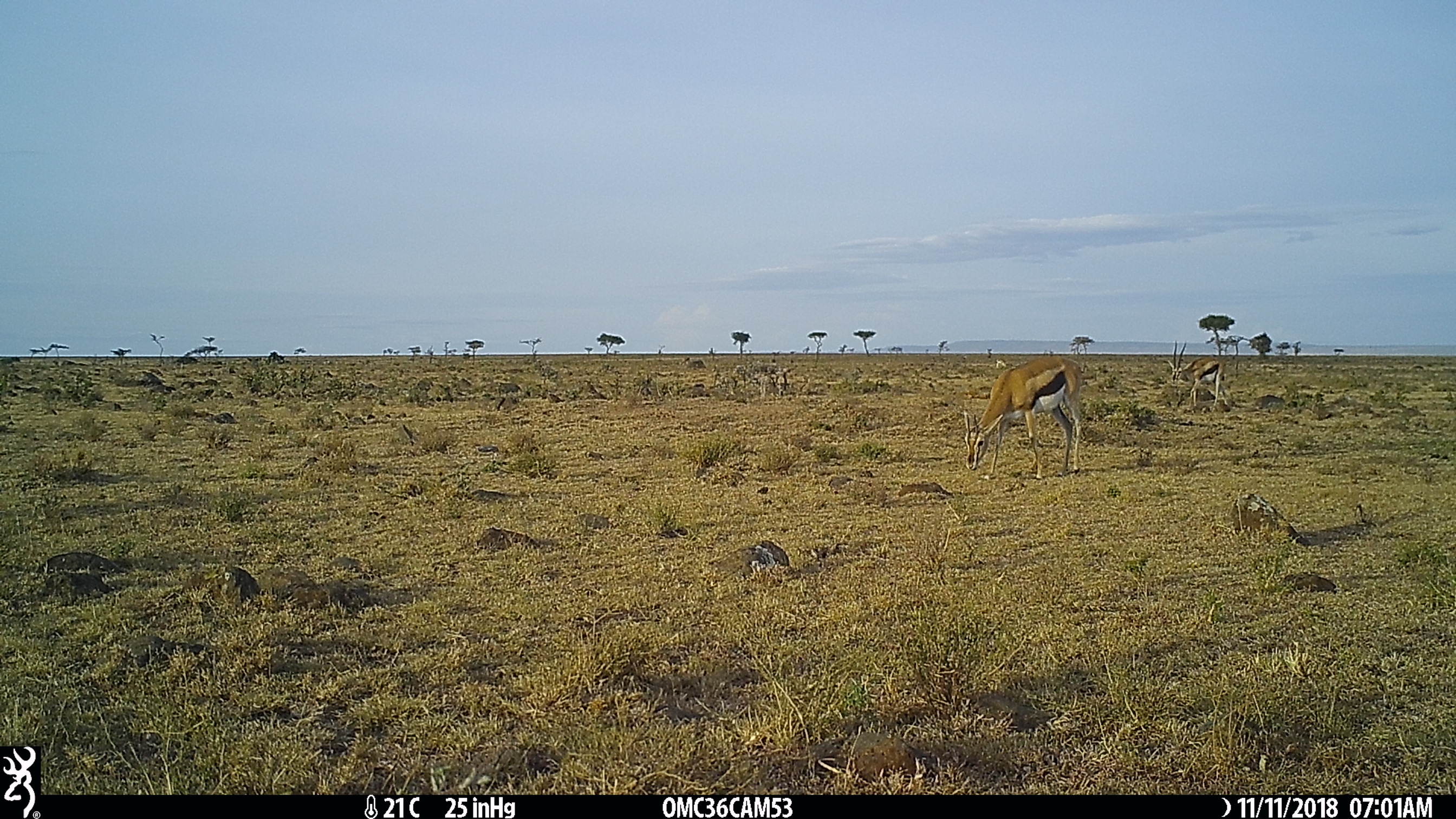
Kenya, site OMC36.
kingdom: Animalia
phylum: Chordata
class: Mammalia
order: Artiodactyla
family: Bovidae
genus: Eudorcas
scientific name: Eudorcas thomsonii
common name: thomon's gazelle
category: gazelle thomsons